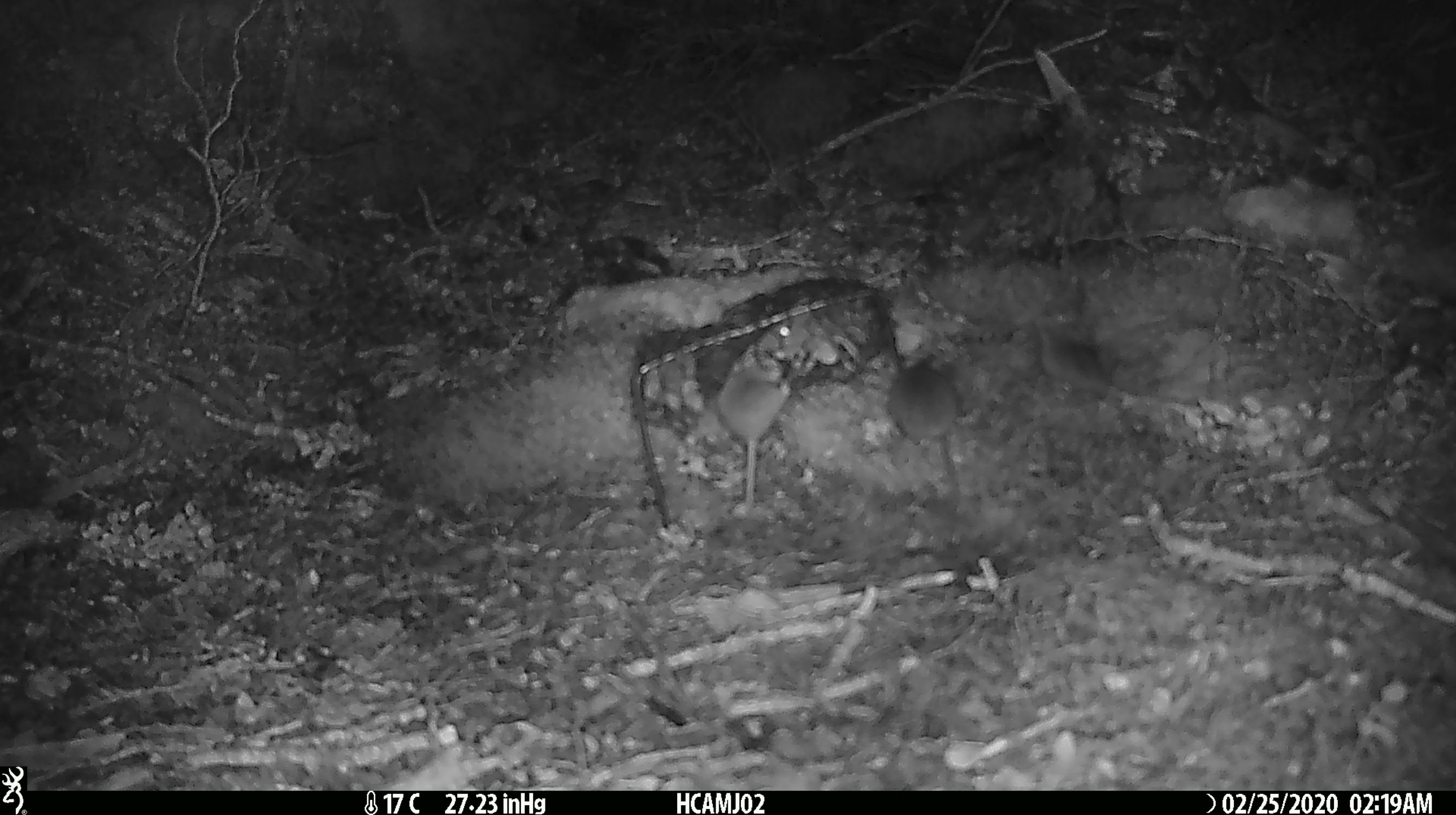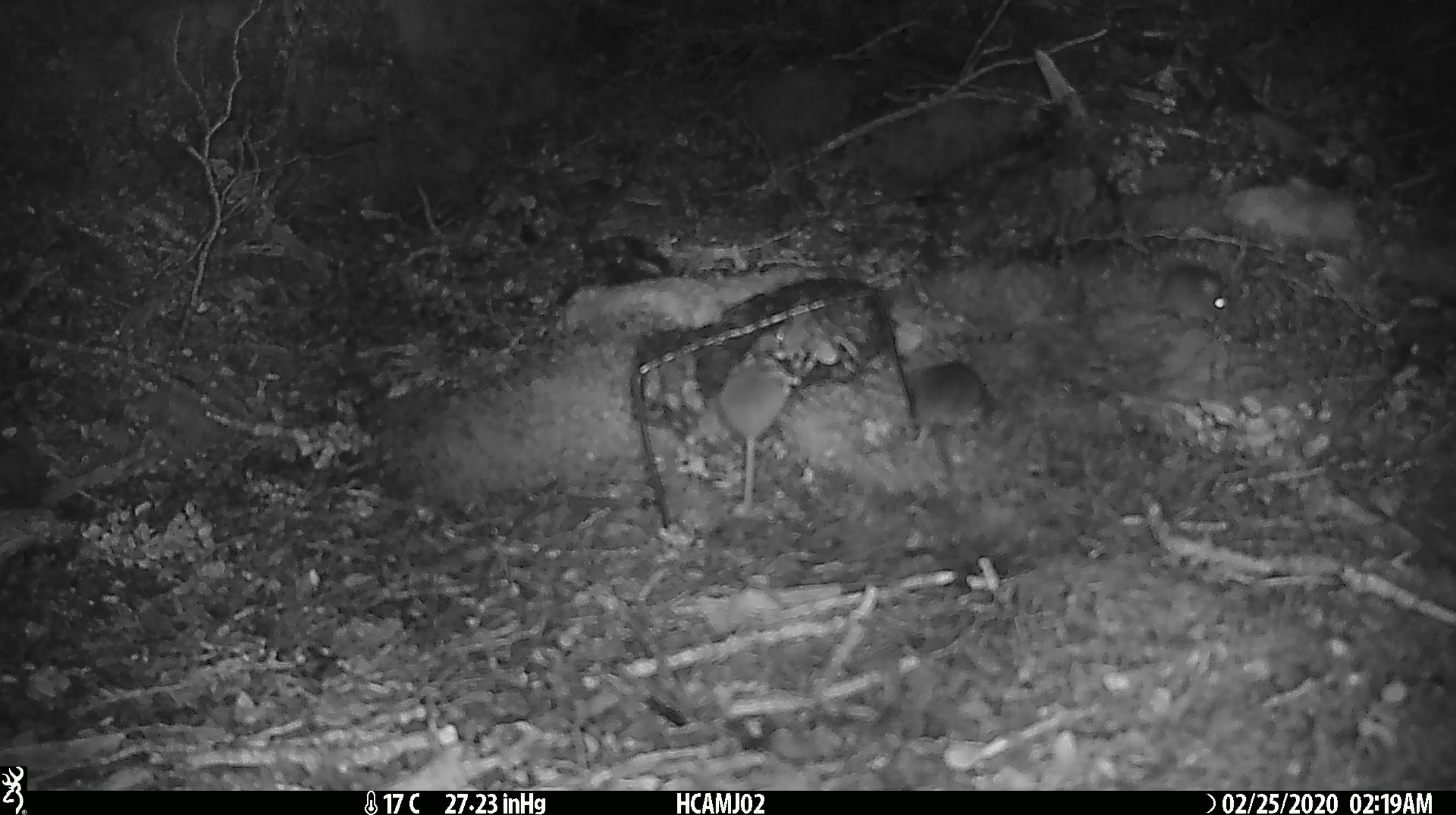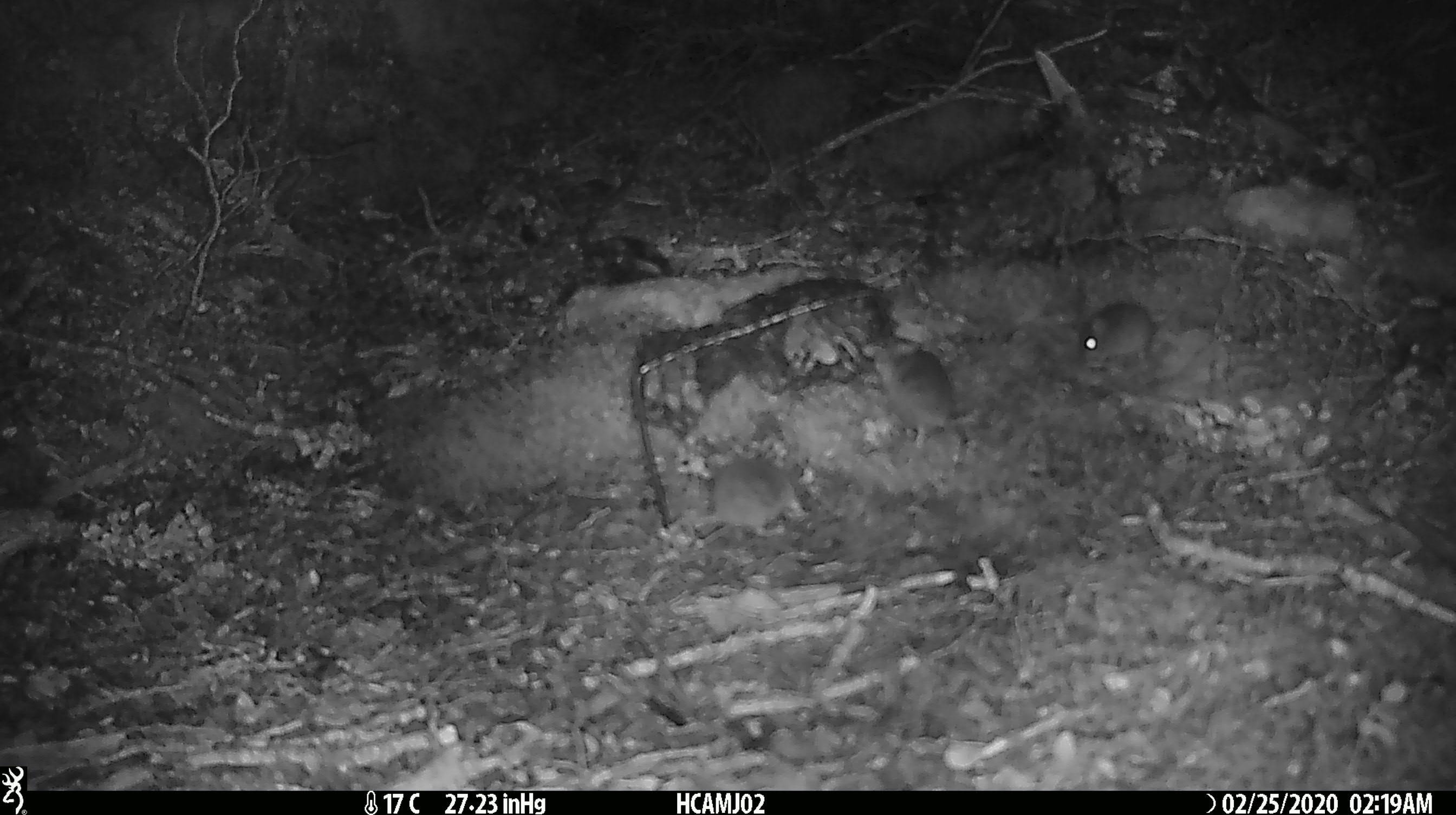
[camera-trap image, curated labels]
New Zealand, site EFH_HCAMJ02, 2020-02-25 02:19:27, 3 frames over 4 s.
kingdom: Animalia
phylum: Chordata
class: Mammalia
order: Rodentia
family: Muridae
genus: Mus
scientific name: Mus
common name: mouse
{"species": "mouse (Mus)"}